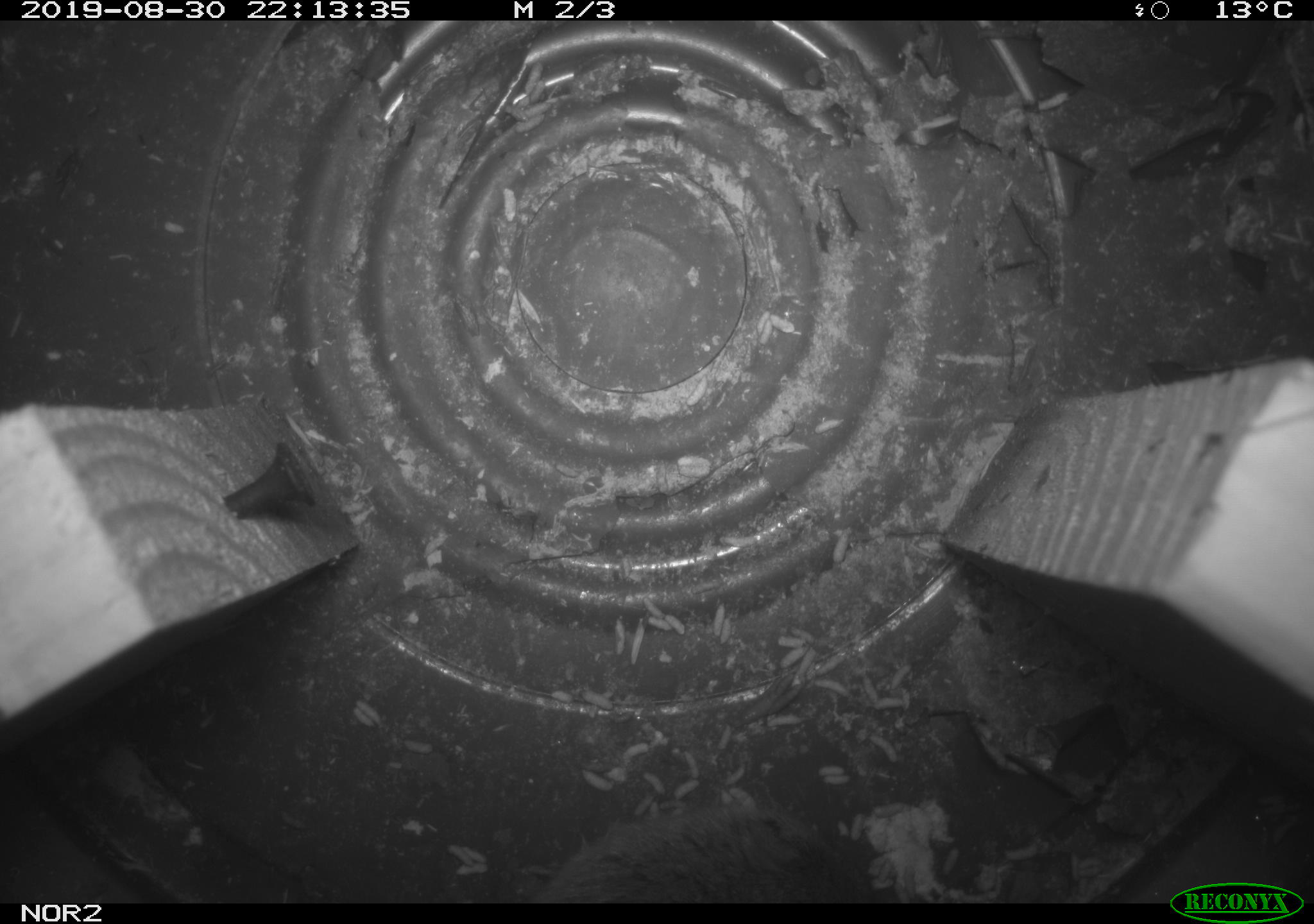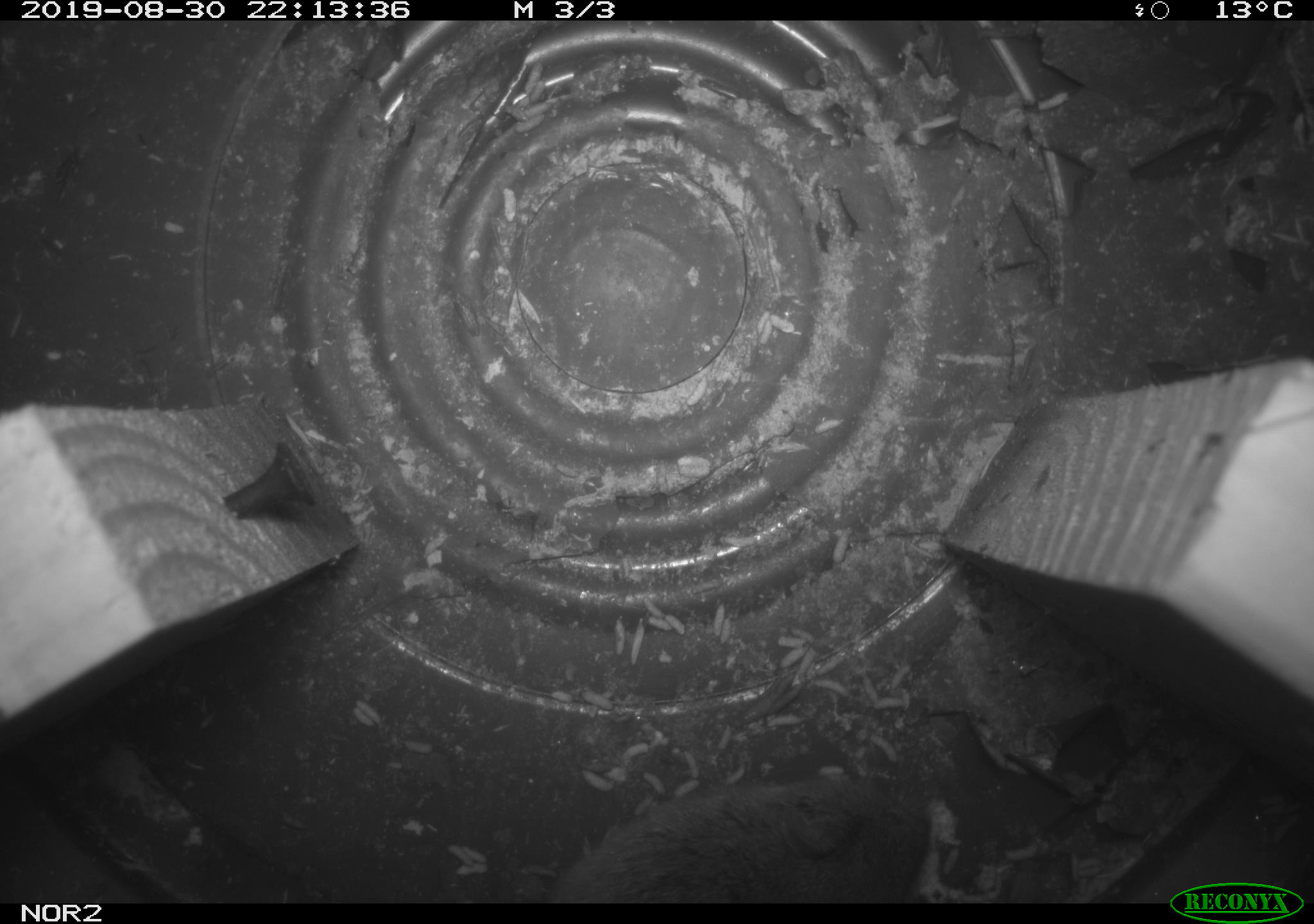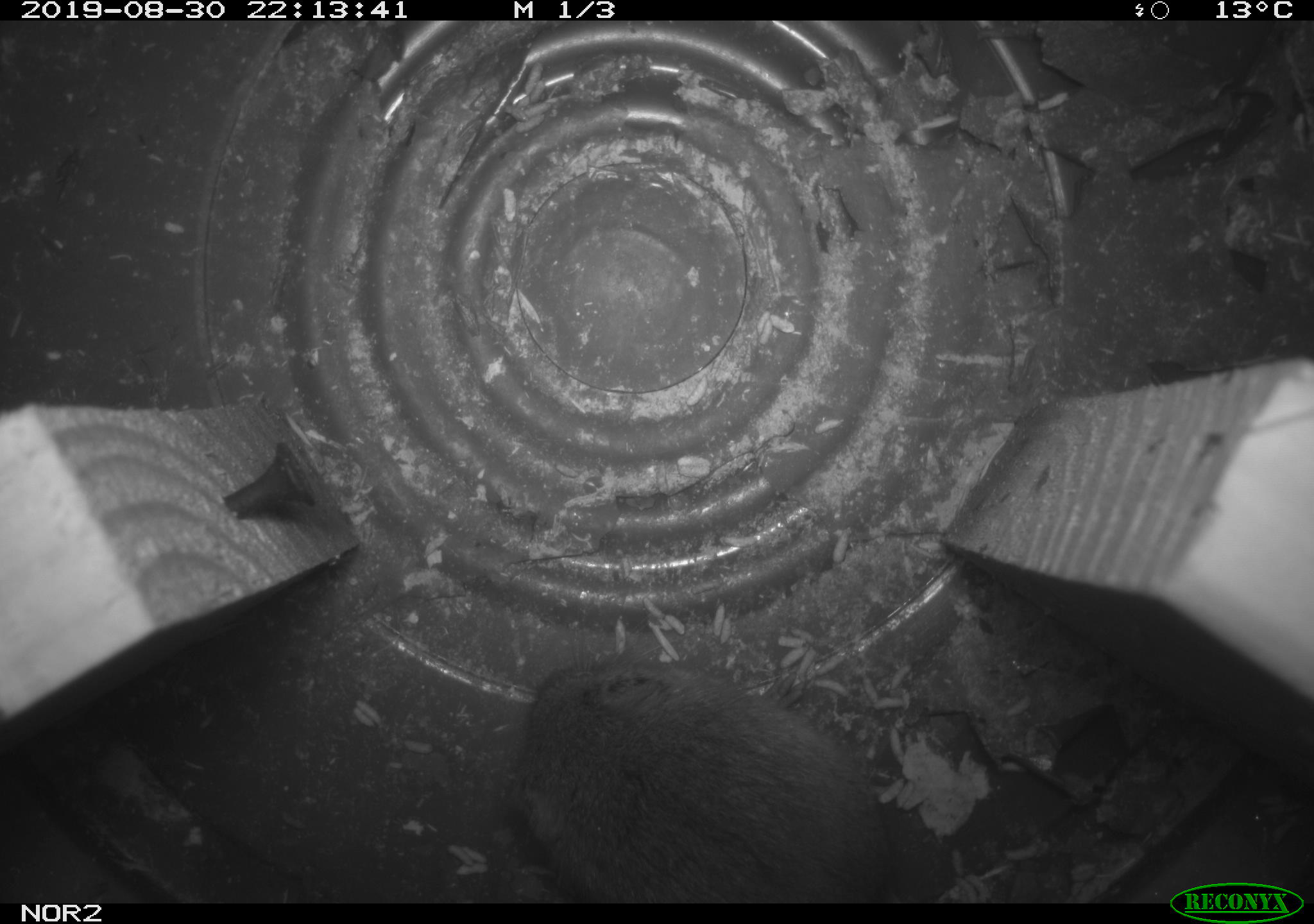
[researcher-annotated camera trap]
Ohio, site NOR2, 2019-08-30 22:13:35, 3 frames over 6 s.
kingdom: Animalia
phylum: Chordata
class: Mammalia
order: Rodentia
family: Cricetidae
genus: Microtus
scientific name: Microtus pennsylvanicus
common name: meadow vole